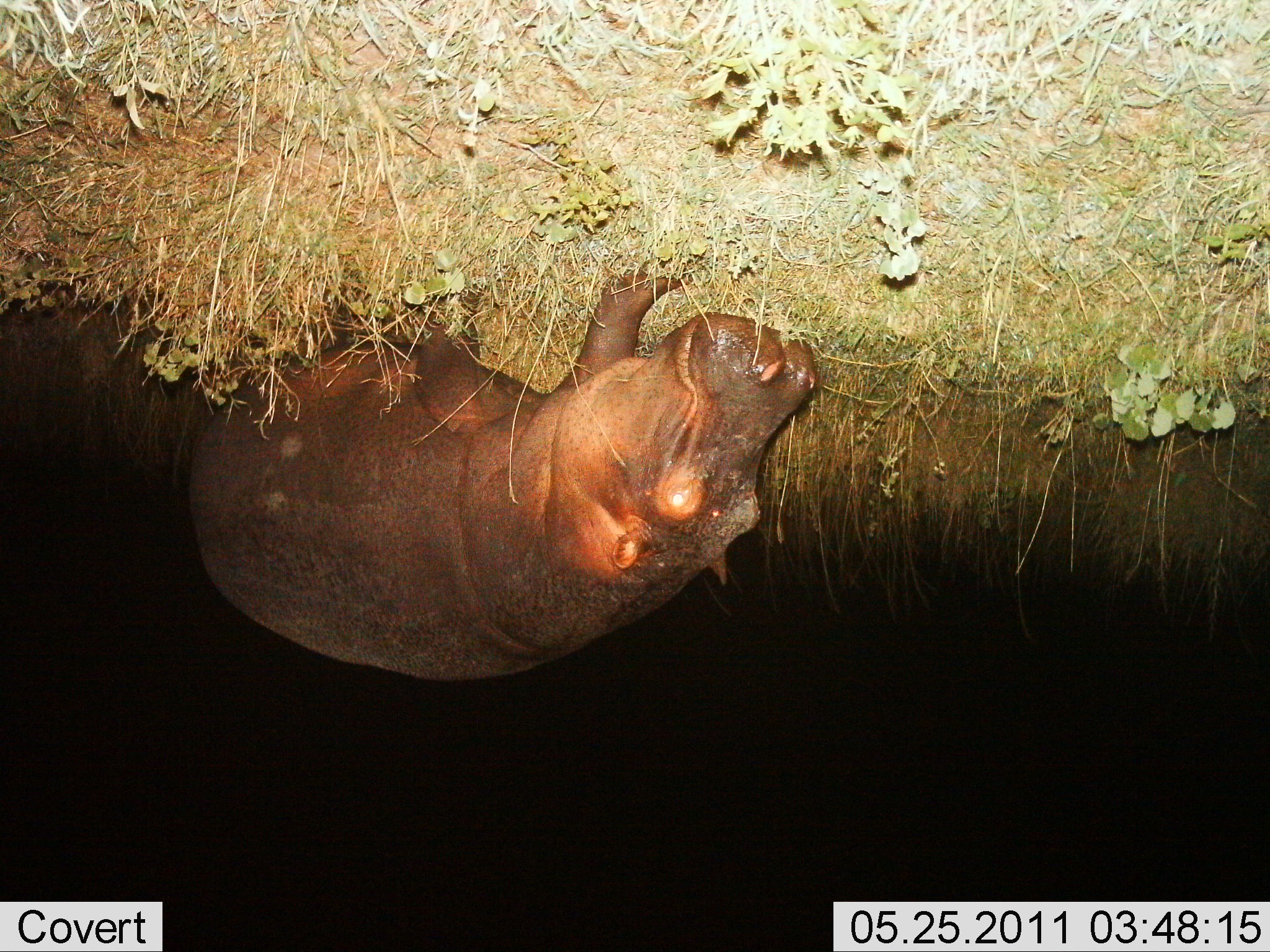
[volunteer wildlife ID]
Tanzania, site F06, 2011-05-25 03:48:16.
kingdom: Animalia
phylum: Chordata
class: Mammalia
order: Artiodactyla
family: Hippopotamidae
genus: Hippopotamus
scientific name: Hippopotamus amphibius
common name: hippopotamus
Hippopotamus (Hippopotamus amphibius), count 1. Behavior (volunteer vote fractions): standing 33%, resting 0%, moving 50%, interacting 0%. Young present (vote fraction): 0%. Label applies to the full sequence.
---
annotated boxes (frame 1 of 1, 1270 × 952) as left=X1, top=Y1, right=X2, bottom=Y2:
animal: left=177, top=271, right=824, bottom=686